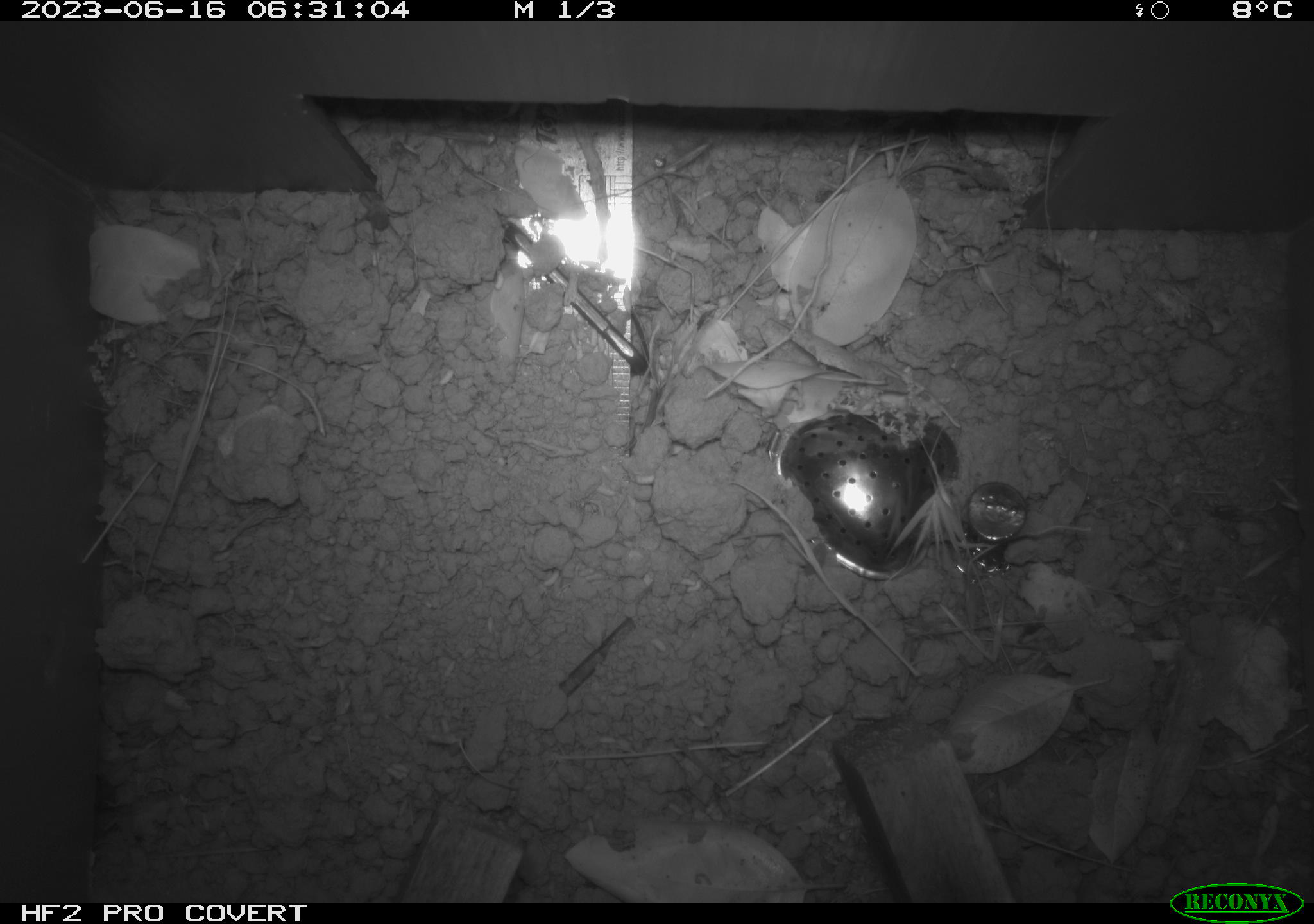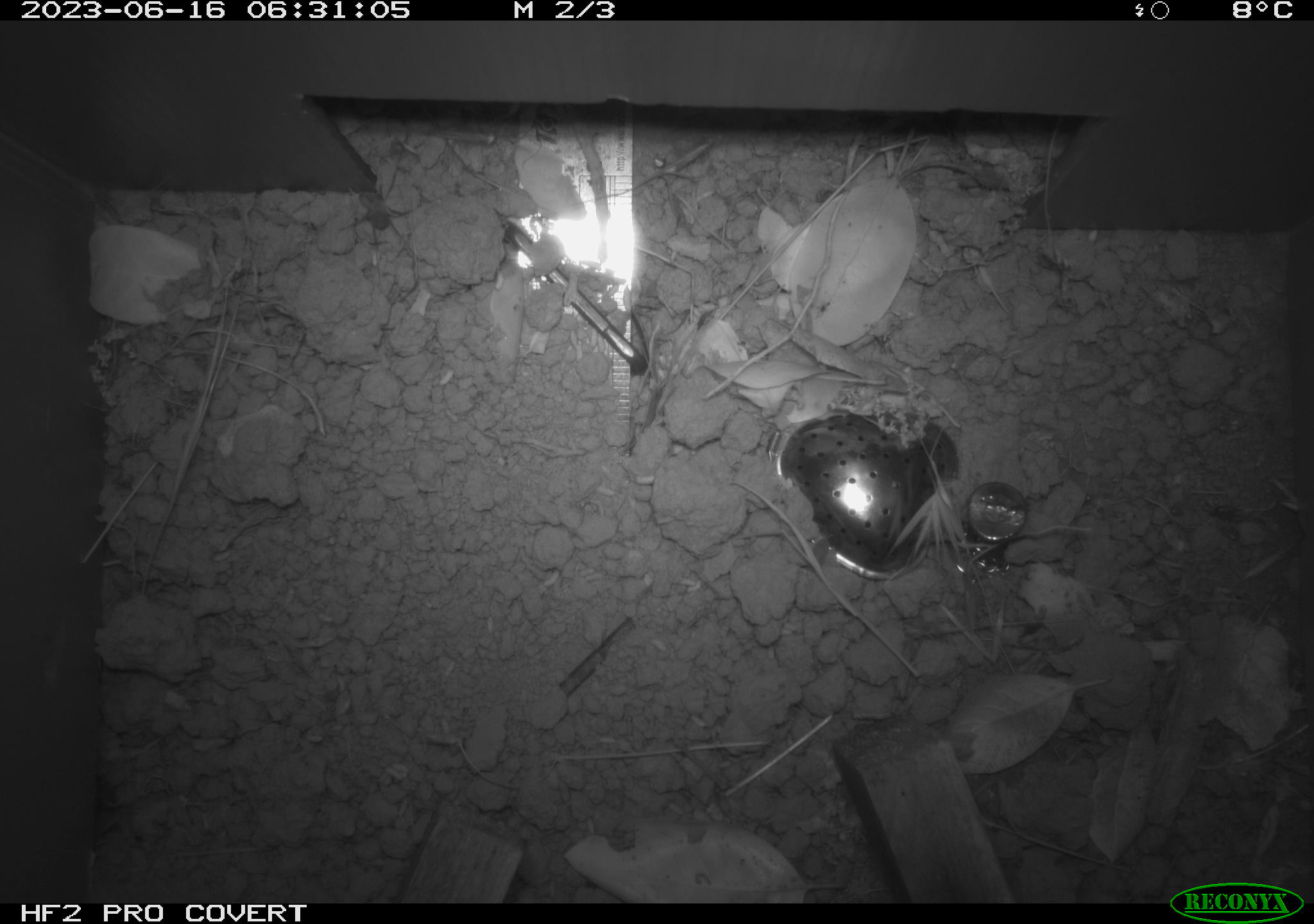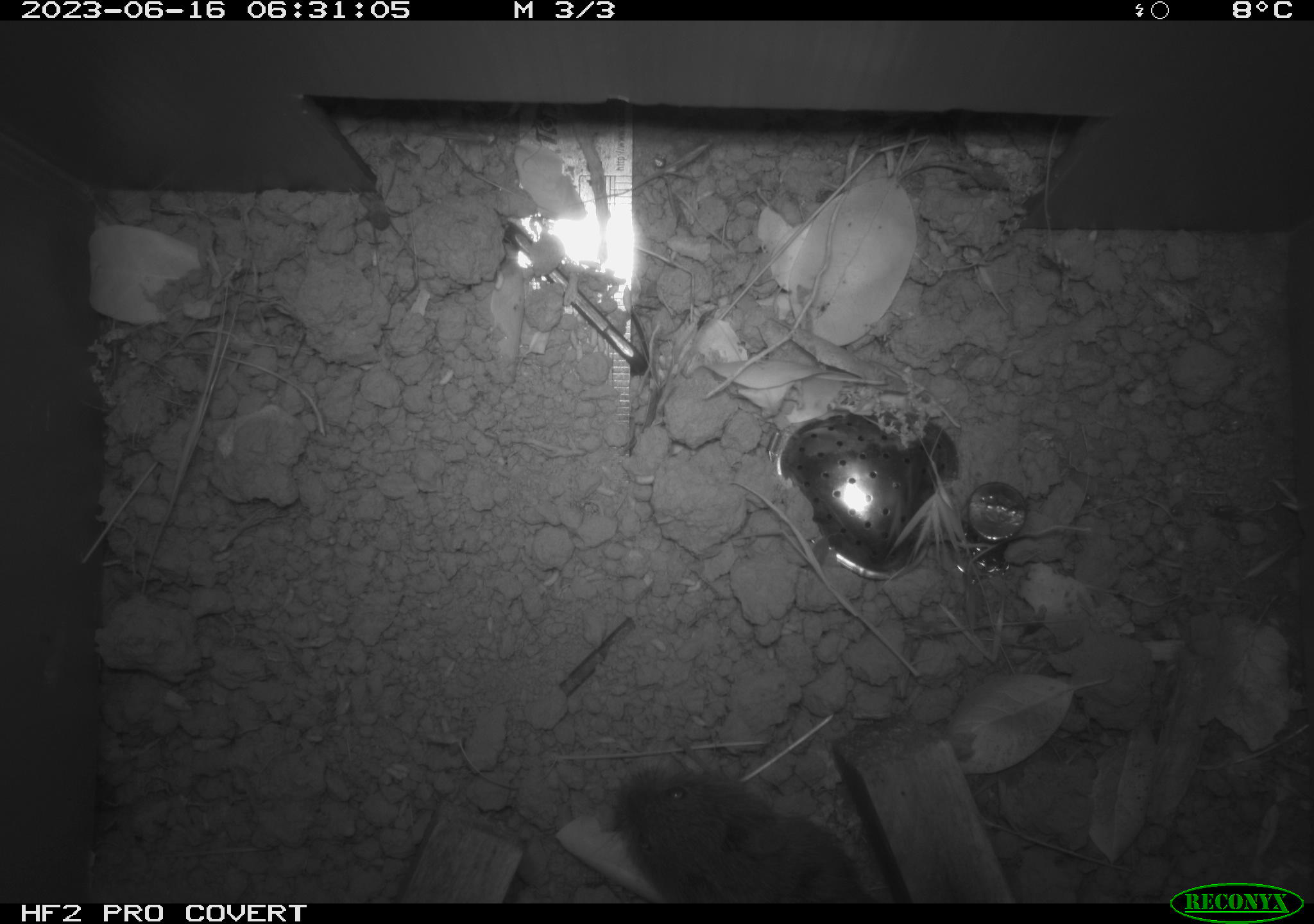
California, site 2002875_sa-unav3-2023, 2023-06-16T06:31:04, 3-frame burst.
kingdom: Animalia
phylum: Chordata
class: Mammalia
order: Rodentia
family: Cricetidae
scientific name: Arvicolinae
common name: voles, lemmings, and muskrats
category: arvicolinae subfamily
Arvicolinae subfamily (voles, lemmings, and muskrats) (Arvicolinae).